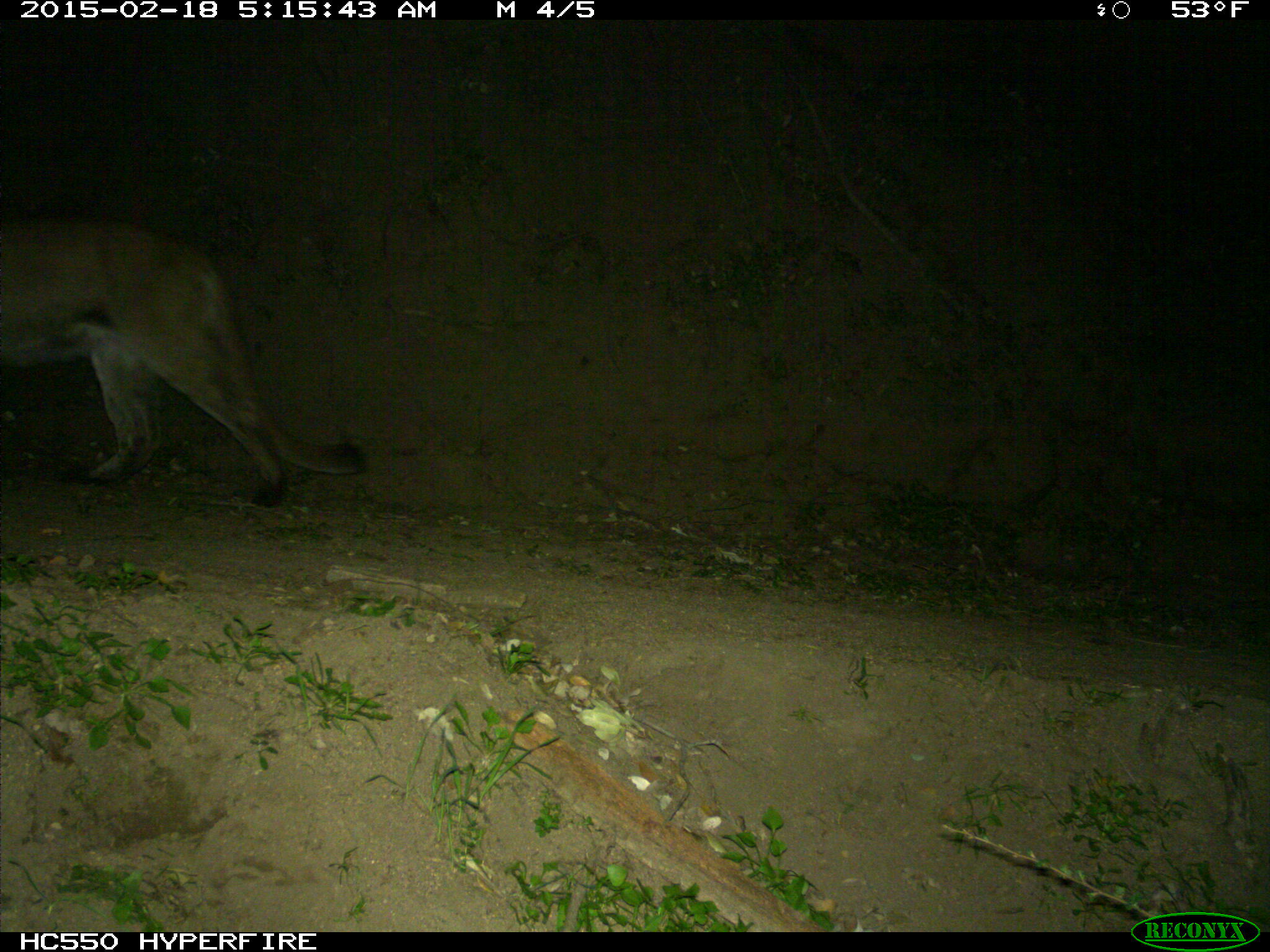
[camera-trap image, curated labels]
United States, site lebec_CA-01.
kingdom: Animalia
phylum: Chordata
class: Mammalia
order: Carnivora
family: Felidae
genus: Puma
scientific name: Puma concolor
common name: mountain lion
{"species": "Puma concolor (mountain lion)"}